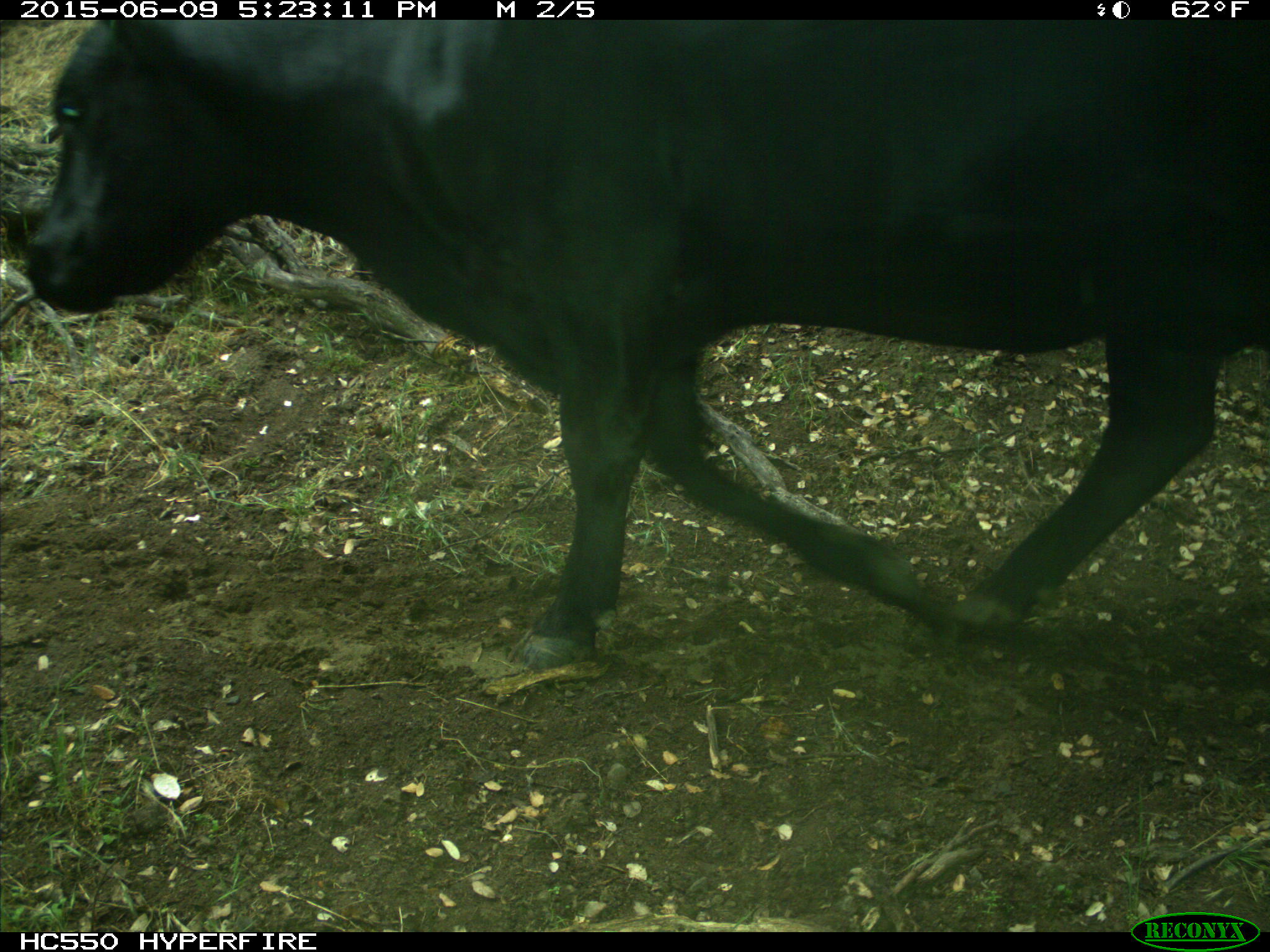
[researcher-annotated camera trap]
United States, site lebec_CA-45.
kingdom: Animalia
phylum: Chordata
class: Mammalia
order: Artiodactyla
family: Bovidae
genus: Bos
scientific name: Bos taurus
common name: domestic cow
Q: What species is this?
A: Bos taurus (domestic cow).